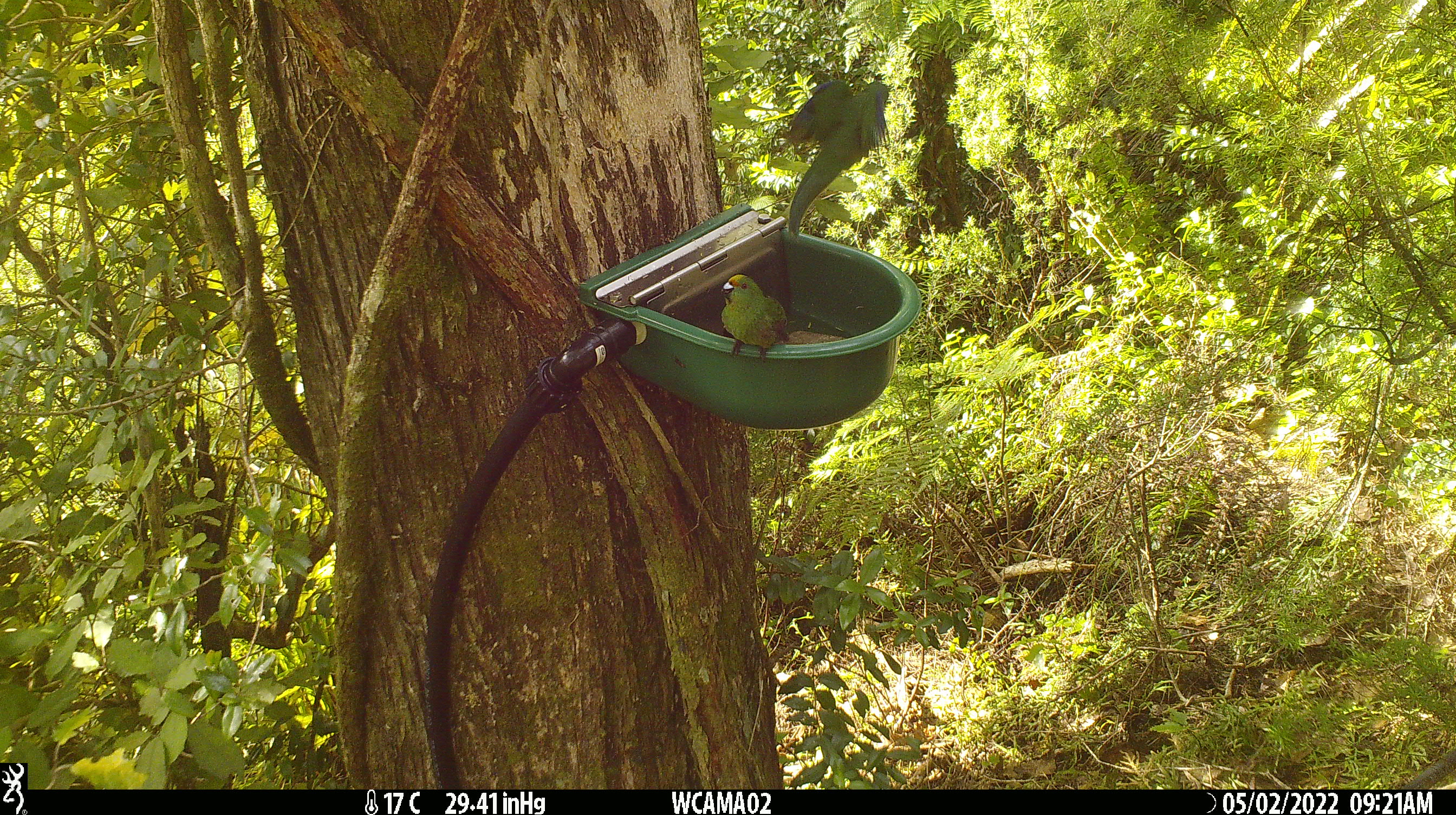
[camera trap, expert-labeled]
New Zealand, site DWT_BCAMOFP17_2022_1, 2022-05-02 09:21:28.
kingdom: Animalia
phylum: Chordata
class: Aves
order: Psittaciformes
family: Psittaculidae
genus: Cyanoramphus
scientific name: Cyanoramphus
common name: parakeet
Parakeet (Cyanoramphus).